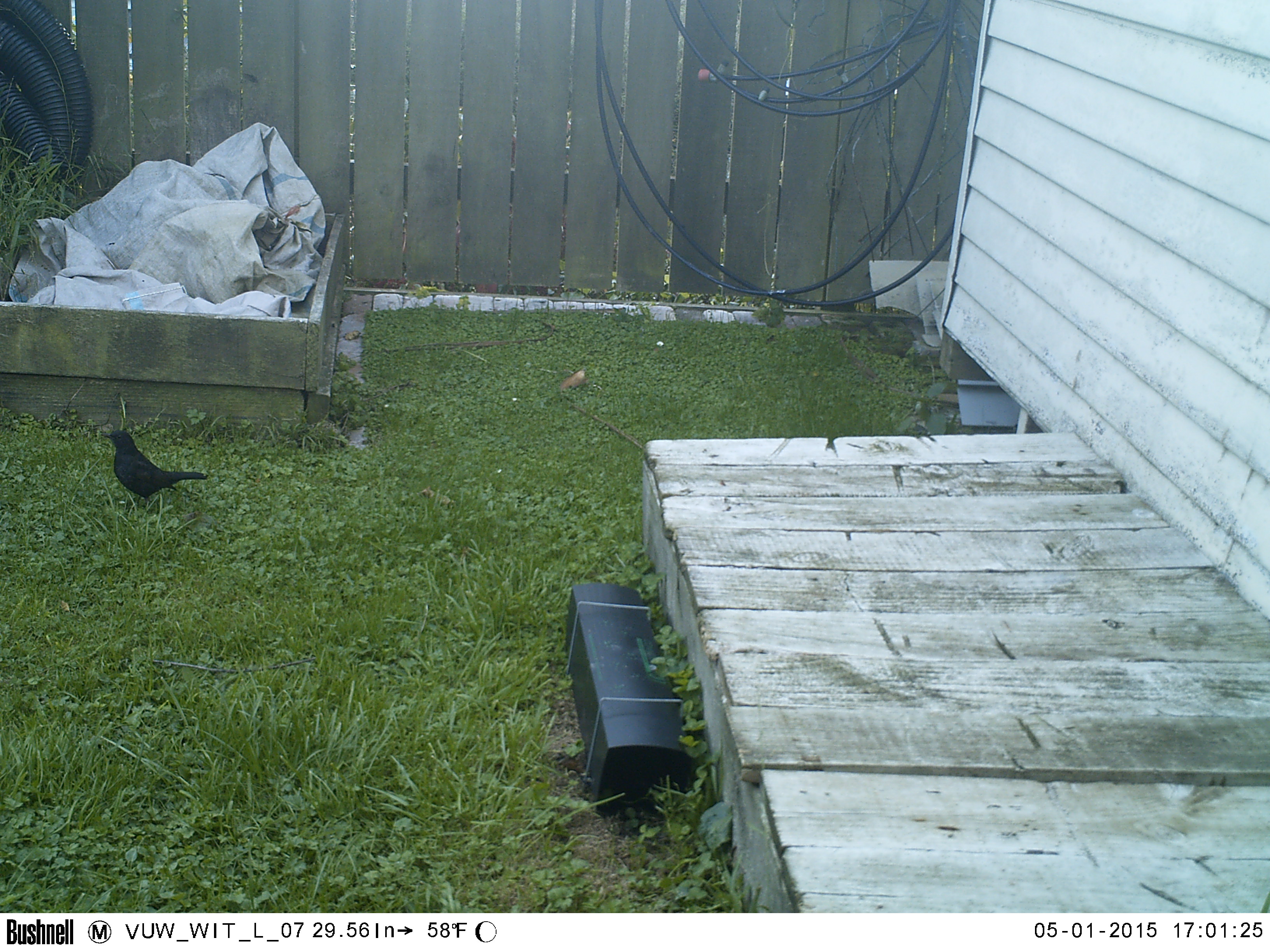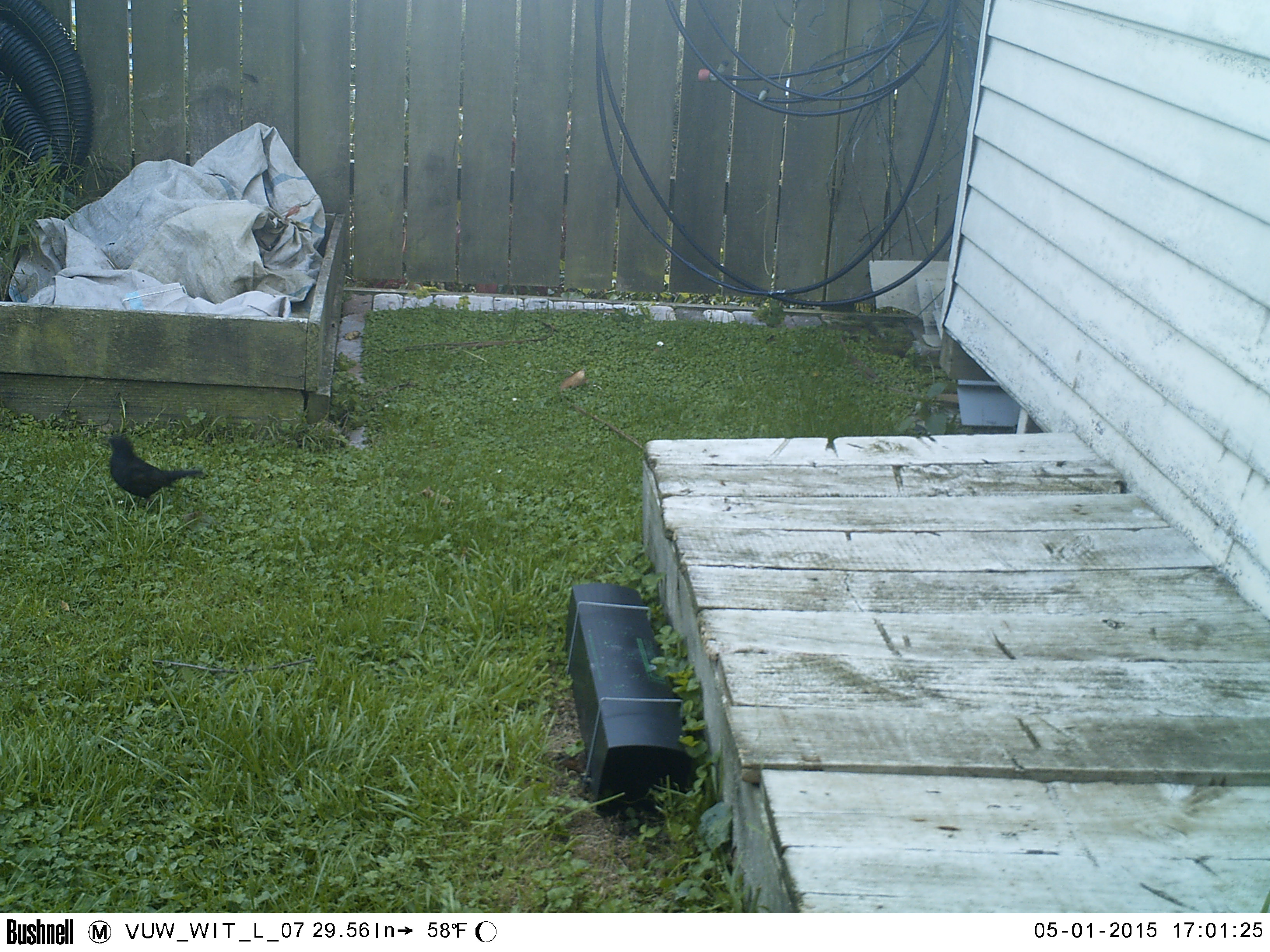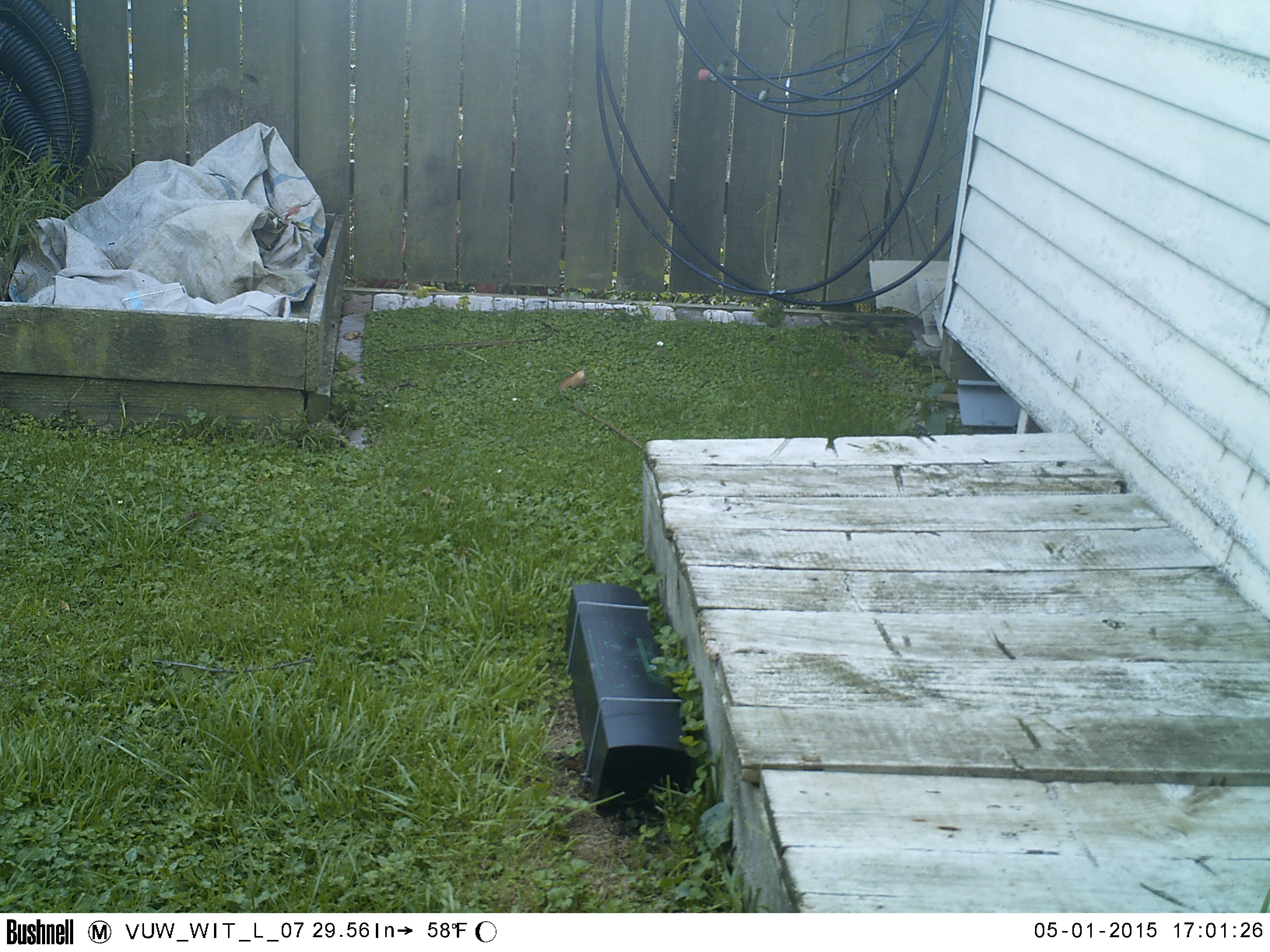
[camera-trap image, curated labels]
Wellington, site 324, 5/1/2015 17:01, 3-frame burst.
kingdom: Animalia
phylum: Chordata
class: Aves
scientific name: Aves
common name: bird